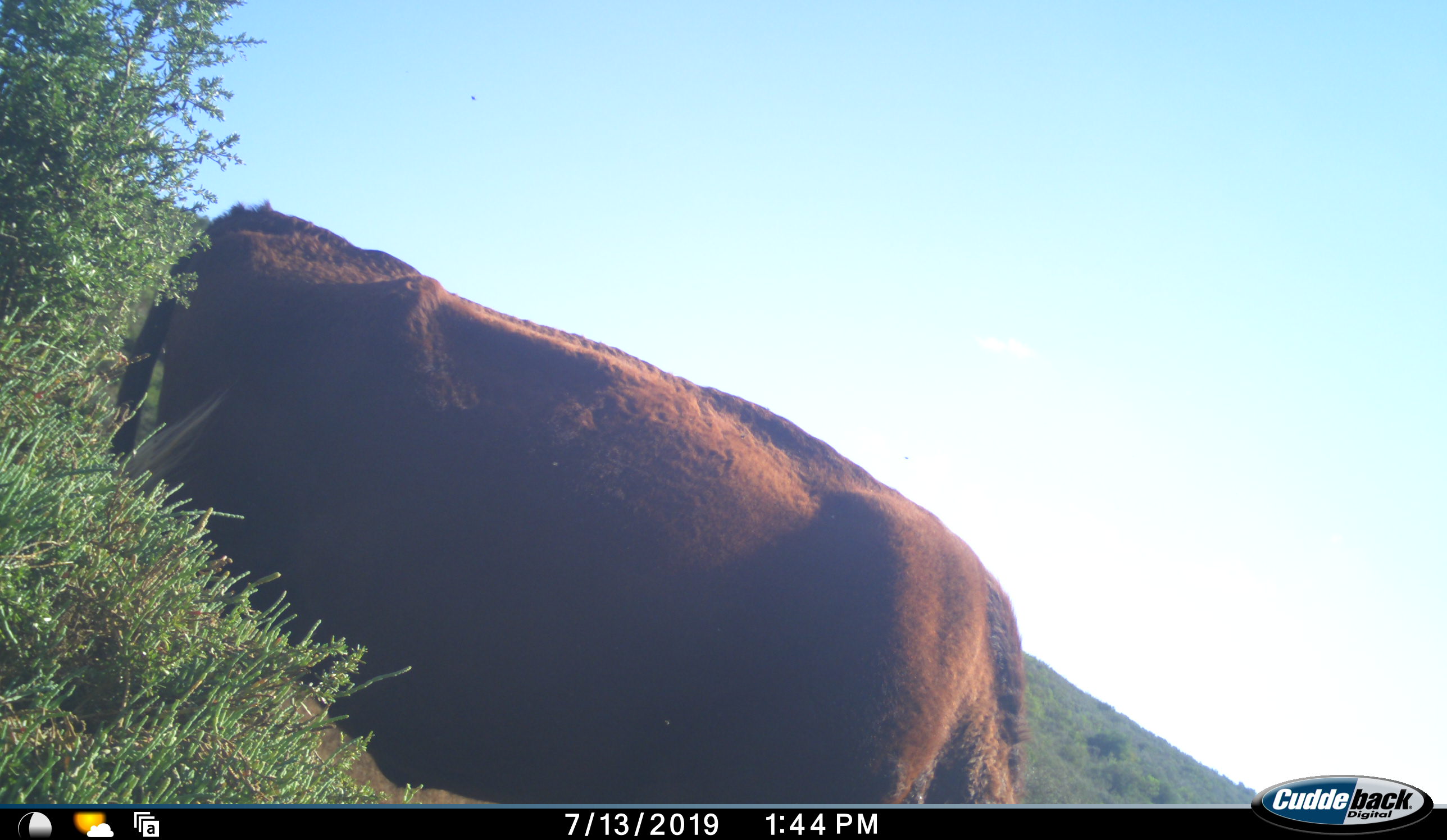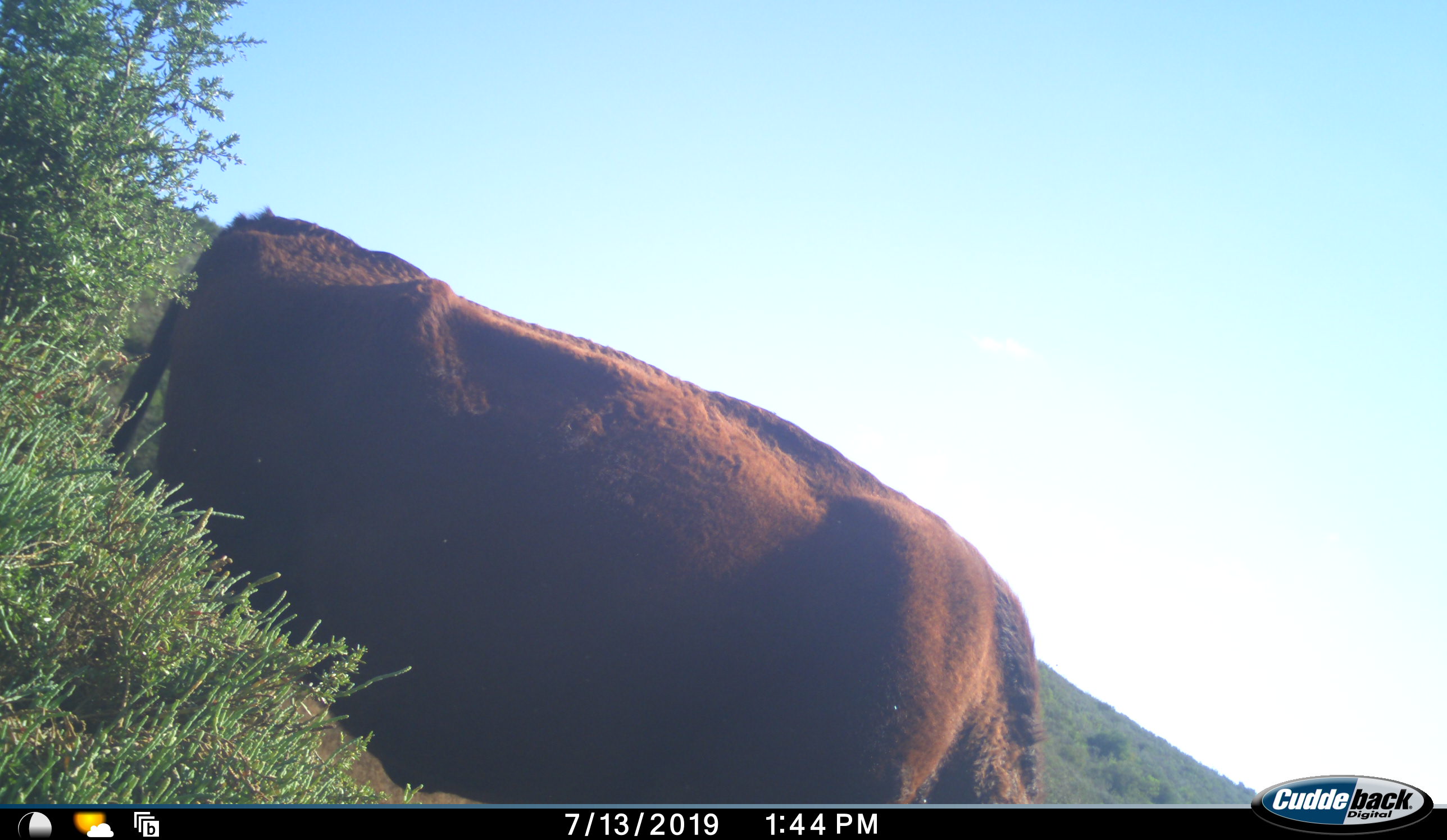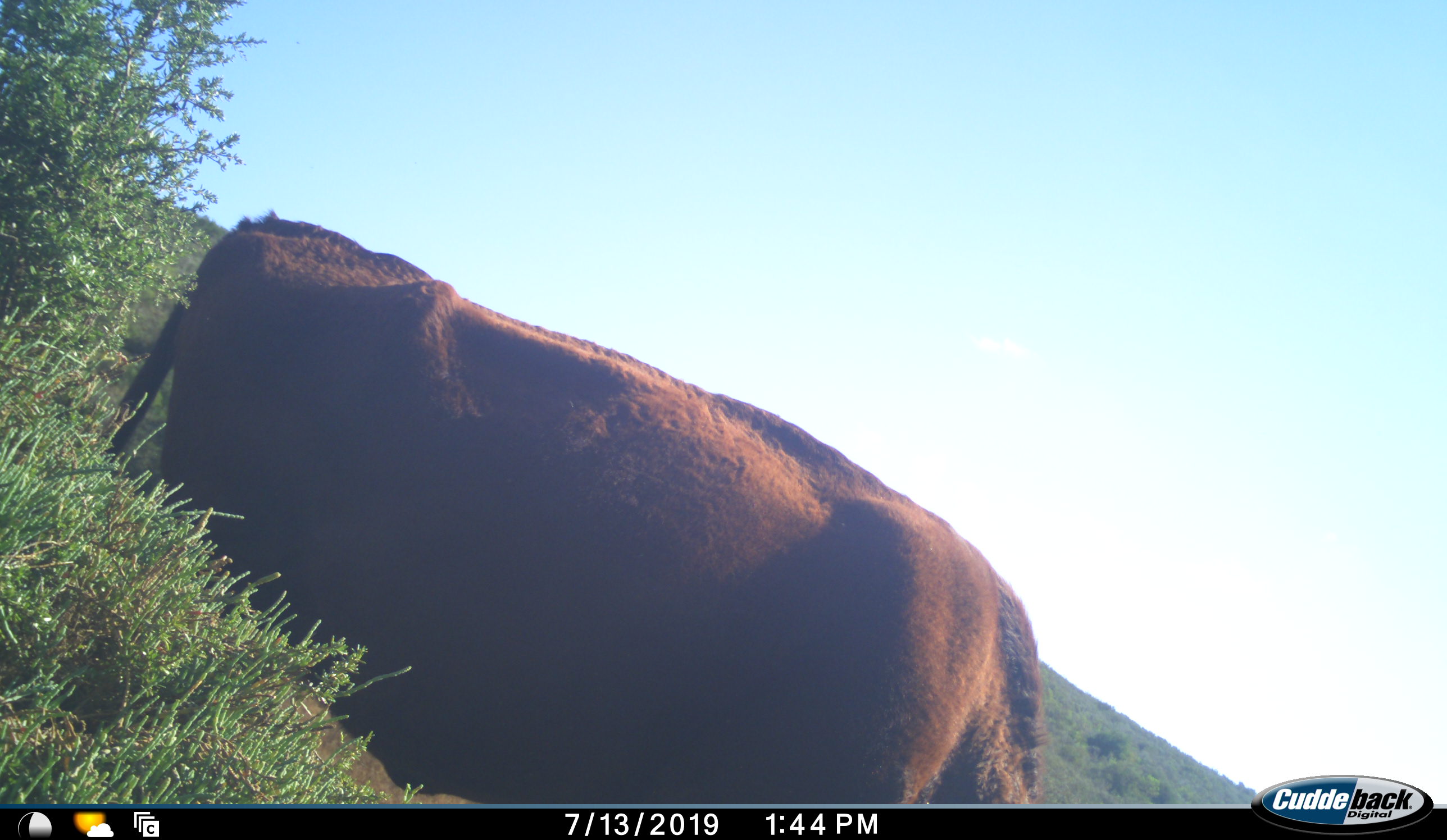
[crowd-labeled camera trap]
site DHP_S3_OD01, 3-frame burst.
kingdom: Animalia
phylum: Chordata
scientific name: Vertebrata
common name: domestic animal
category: domesticanimal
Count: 1.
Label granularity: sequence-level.